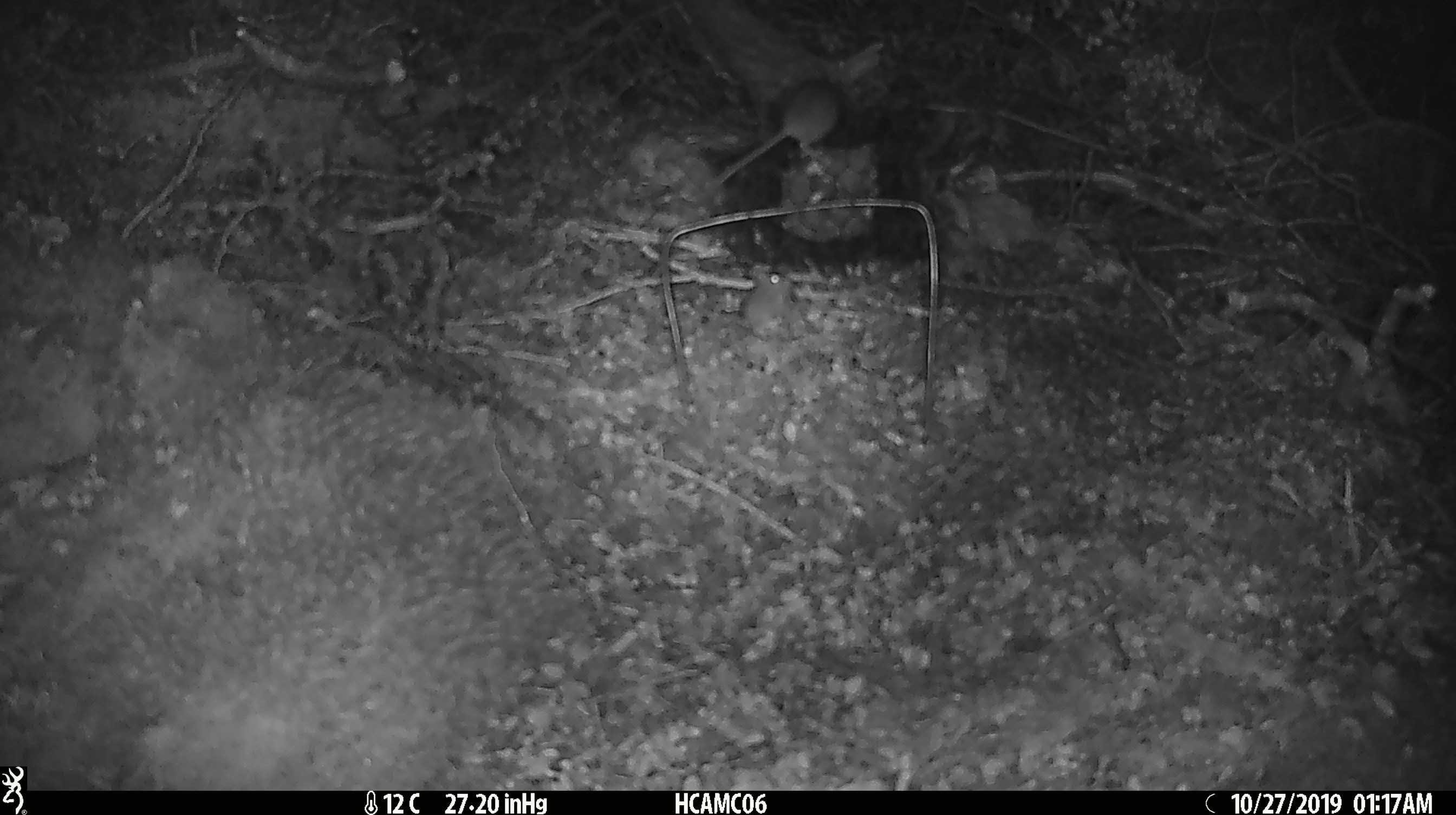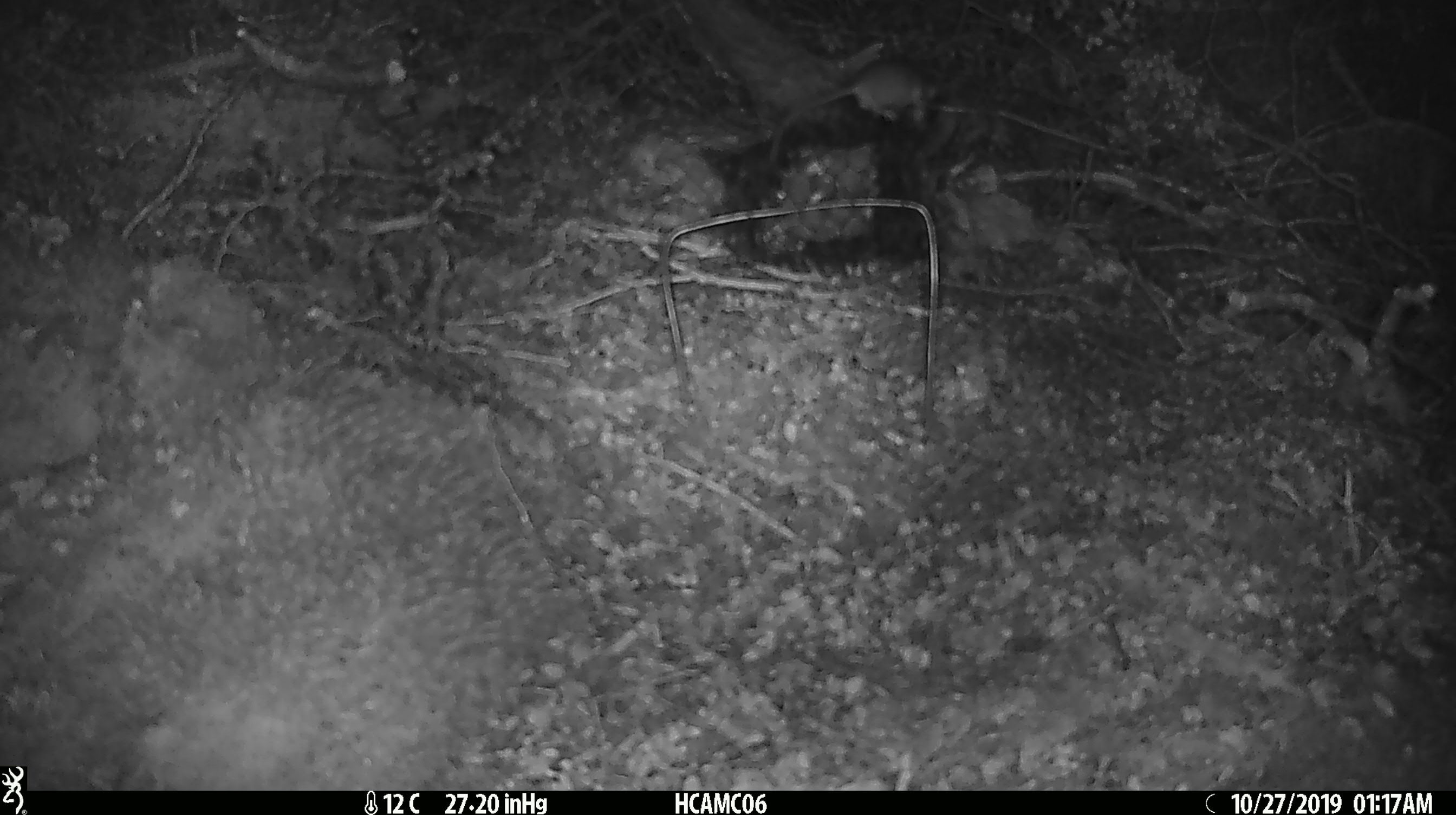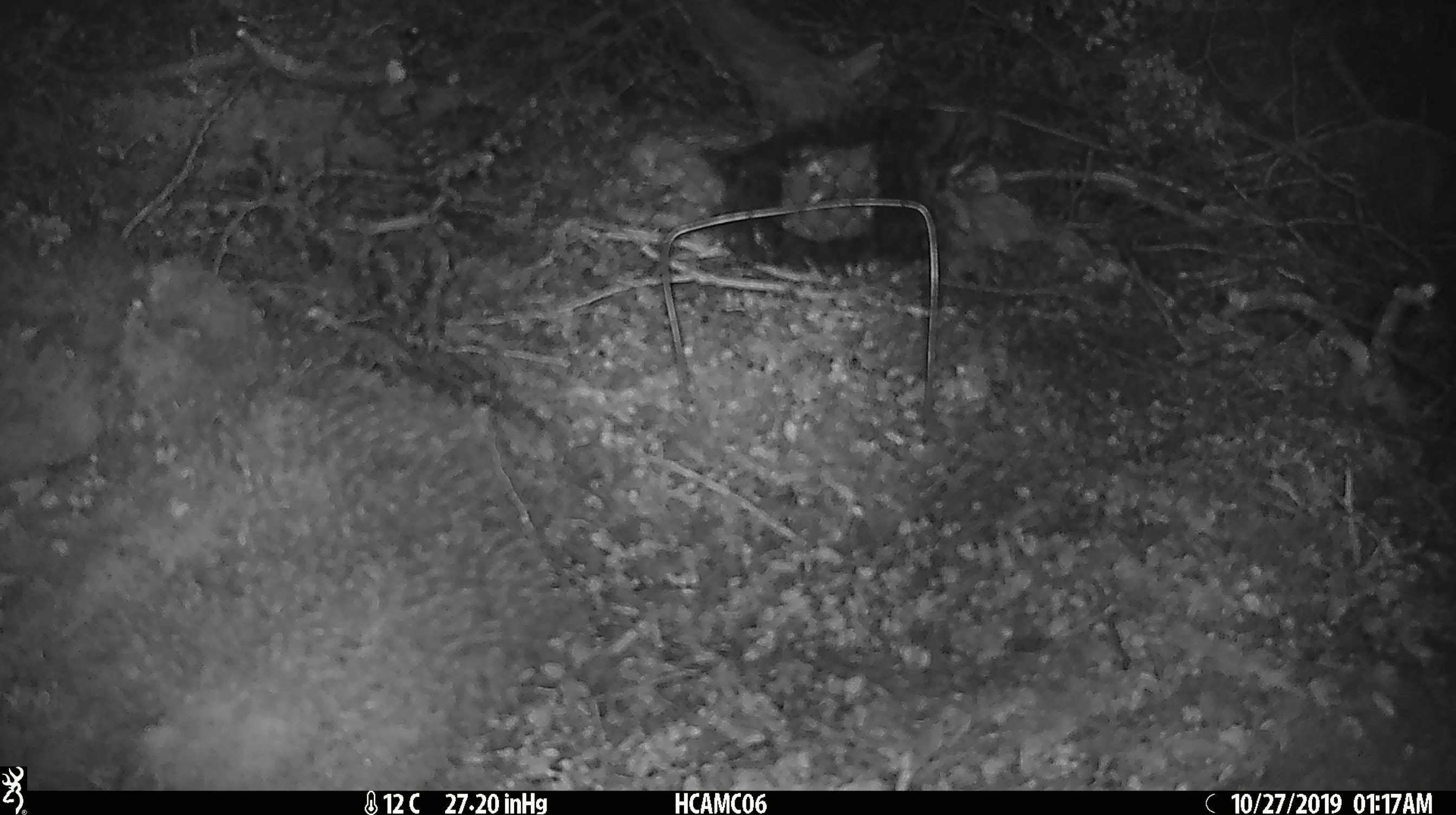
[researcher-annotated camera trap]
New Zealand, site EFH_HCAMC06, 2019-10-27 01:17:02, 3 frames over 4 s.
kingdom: Animalia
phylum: Chordata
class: Mammalia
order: Rodentia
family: Muridae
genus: Mus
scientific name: Mus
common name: mouse